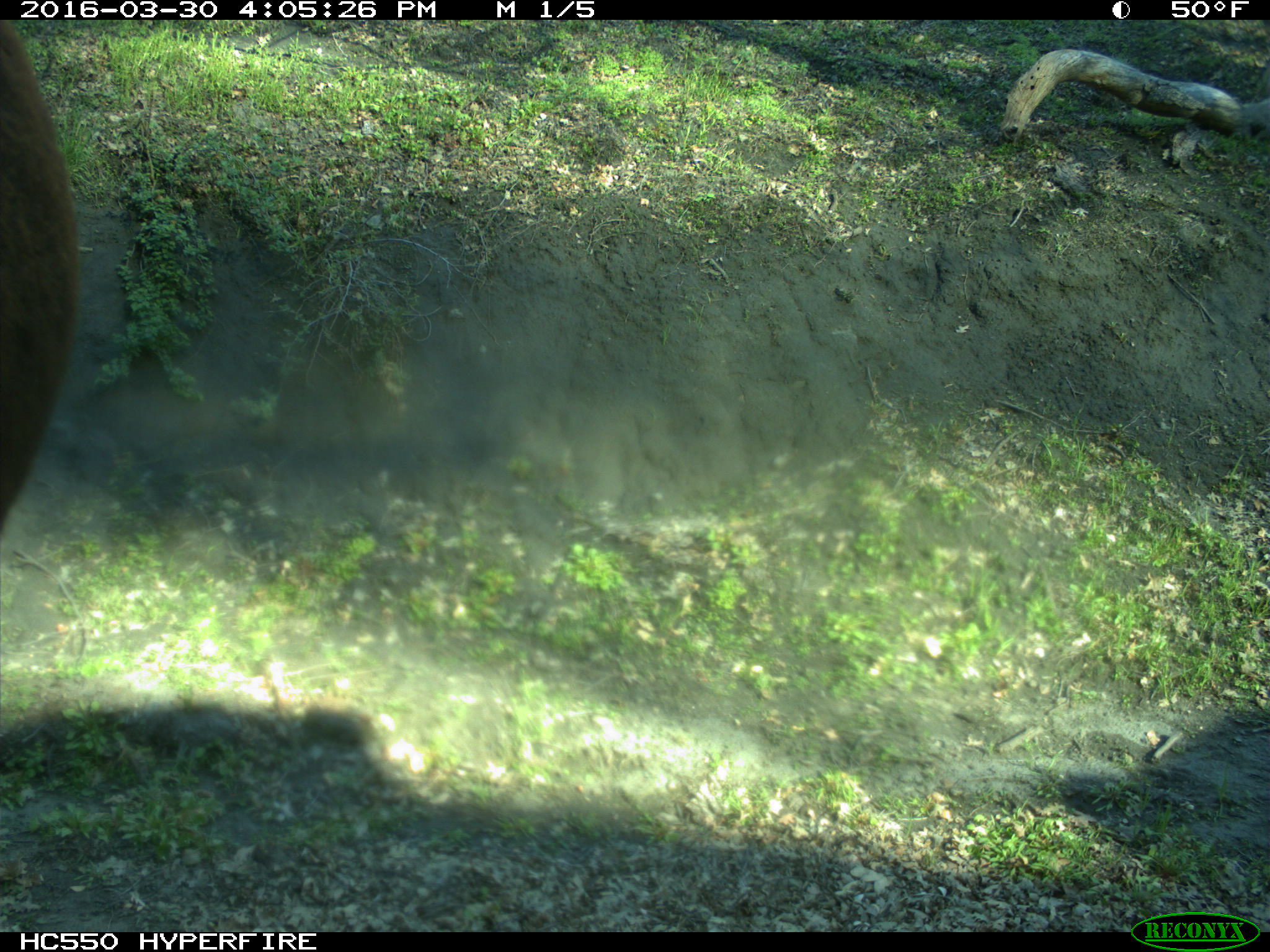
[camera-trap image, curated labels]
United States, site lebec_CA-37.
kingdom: Animalia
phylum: Chordata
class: Mammalia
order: Artiodactyla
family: Bovidae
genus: Bos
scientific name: Bos taurus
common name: domestic cow